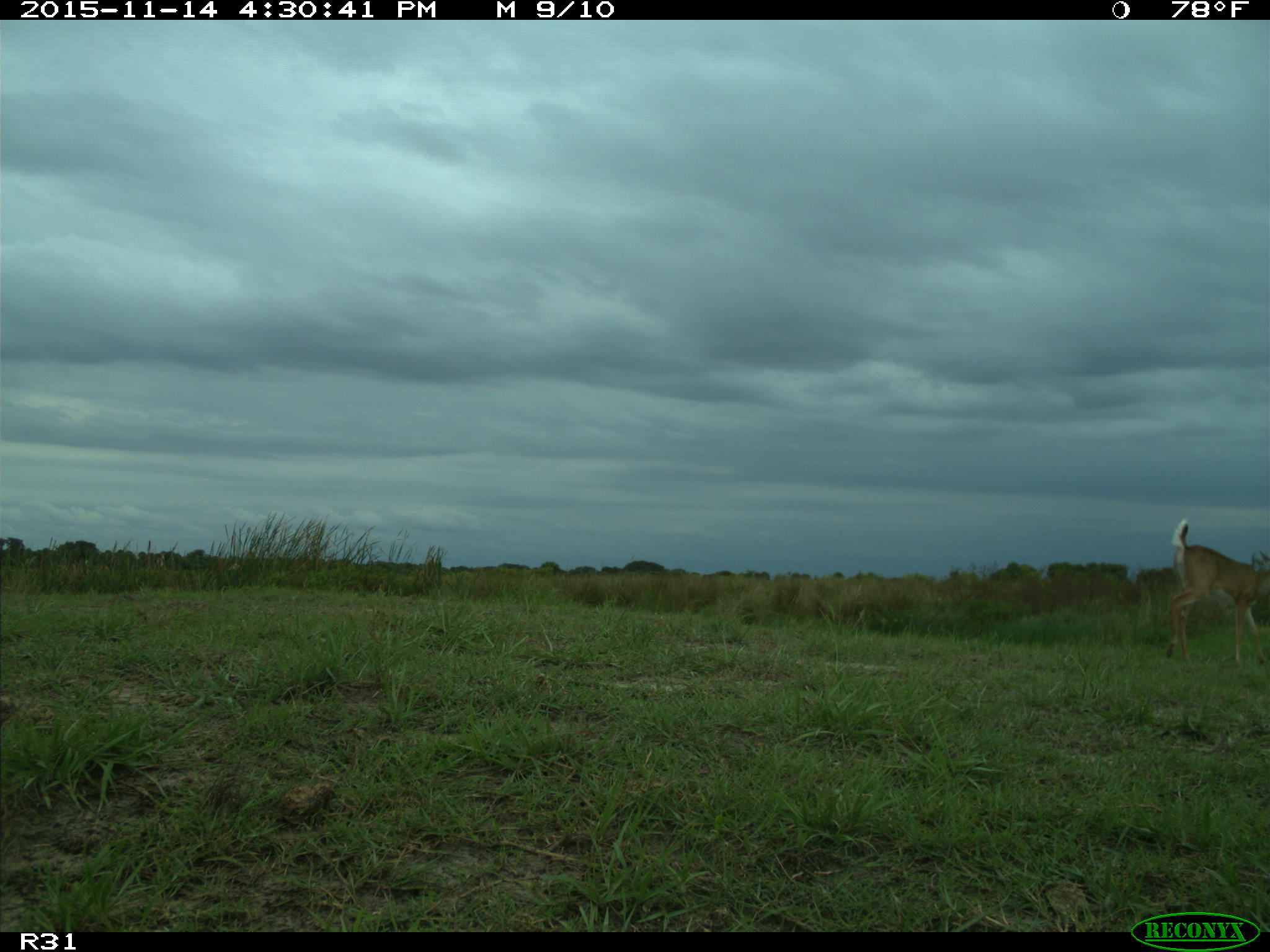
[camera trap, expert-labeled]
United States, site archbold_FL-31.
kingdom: Animalia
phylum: Chordata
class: Mammalia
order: Artiodactyla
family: Cervidae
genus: Odocoileus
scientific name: Odocoileus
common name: deer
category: unidentified deer